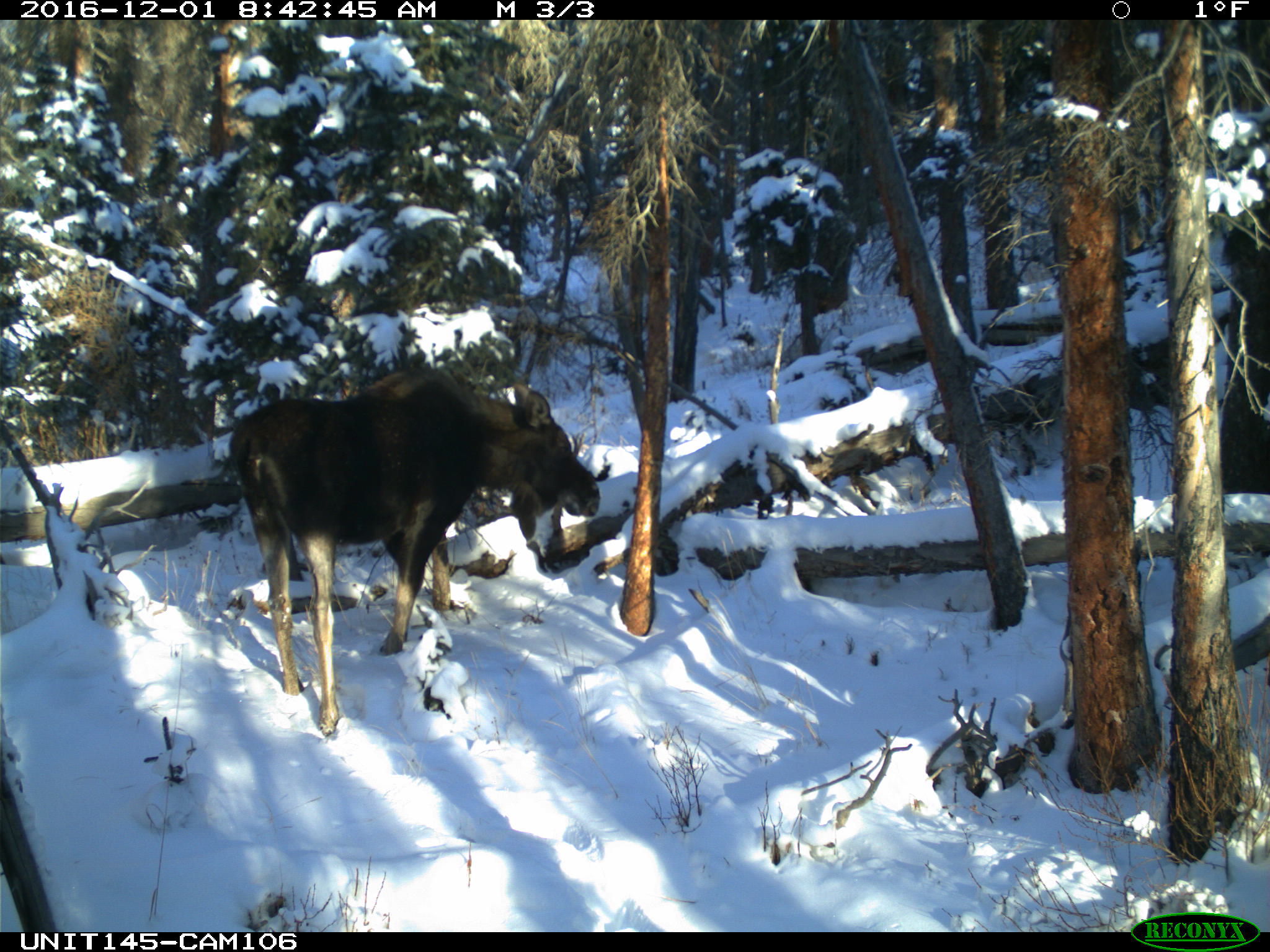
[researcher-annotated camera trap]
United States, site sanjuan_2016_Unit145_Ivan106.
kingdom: Animalia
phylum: Chordata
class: Mammalia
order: Artiodactyla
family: Cervidae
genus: Alces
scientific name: Alces alces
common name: moose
Alces alces (moose).